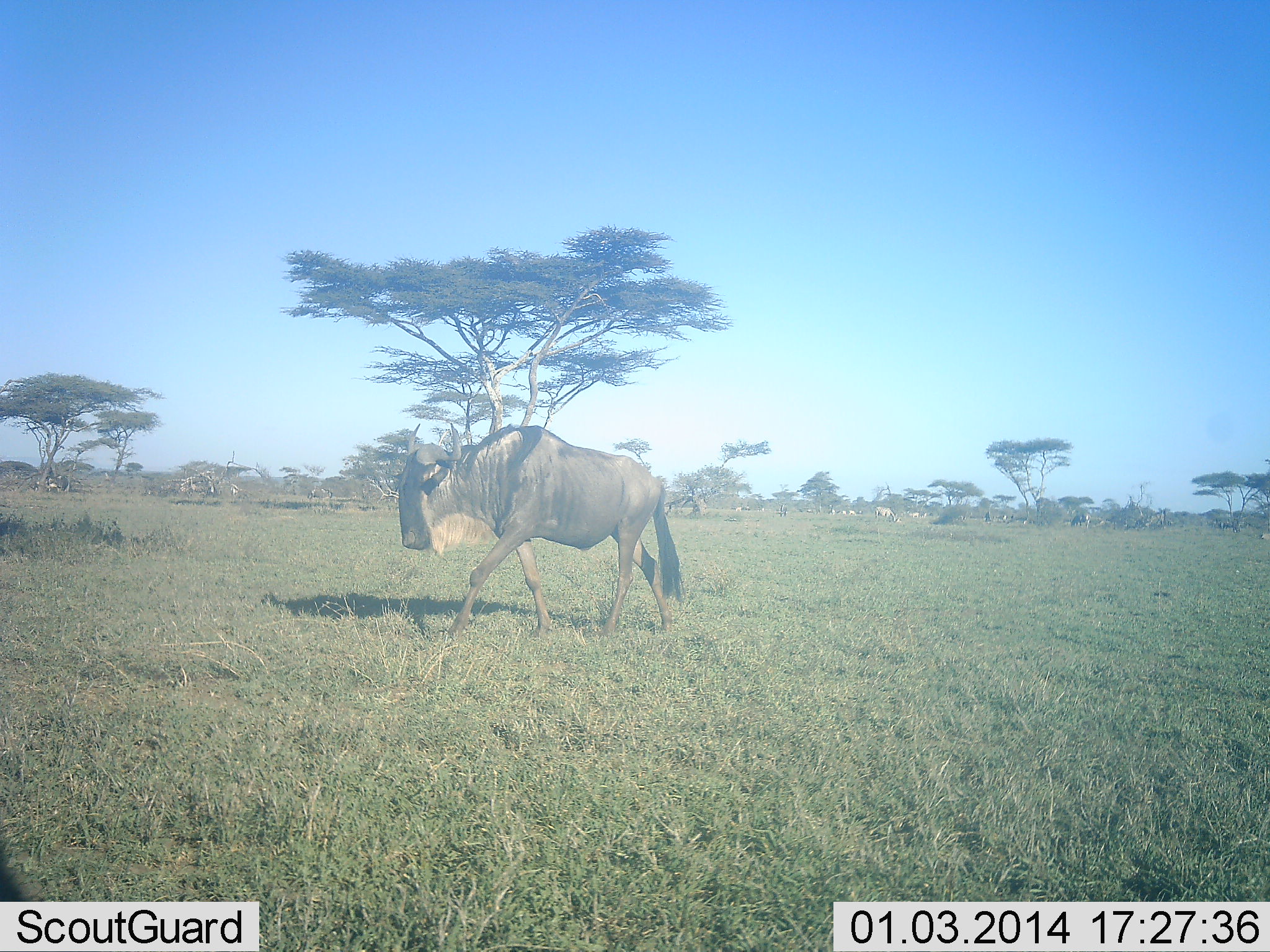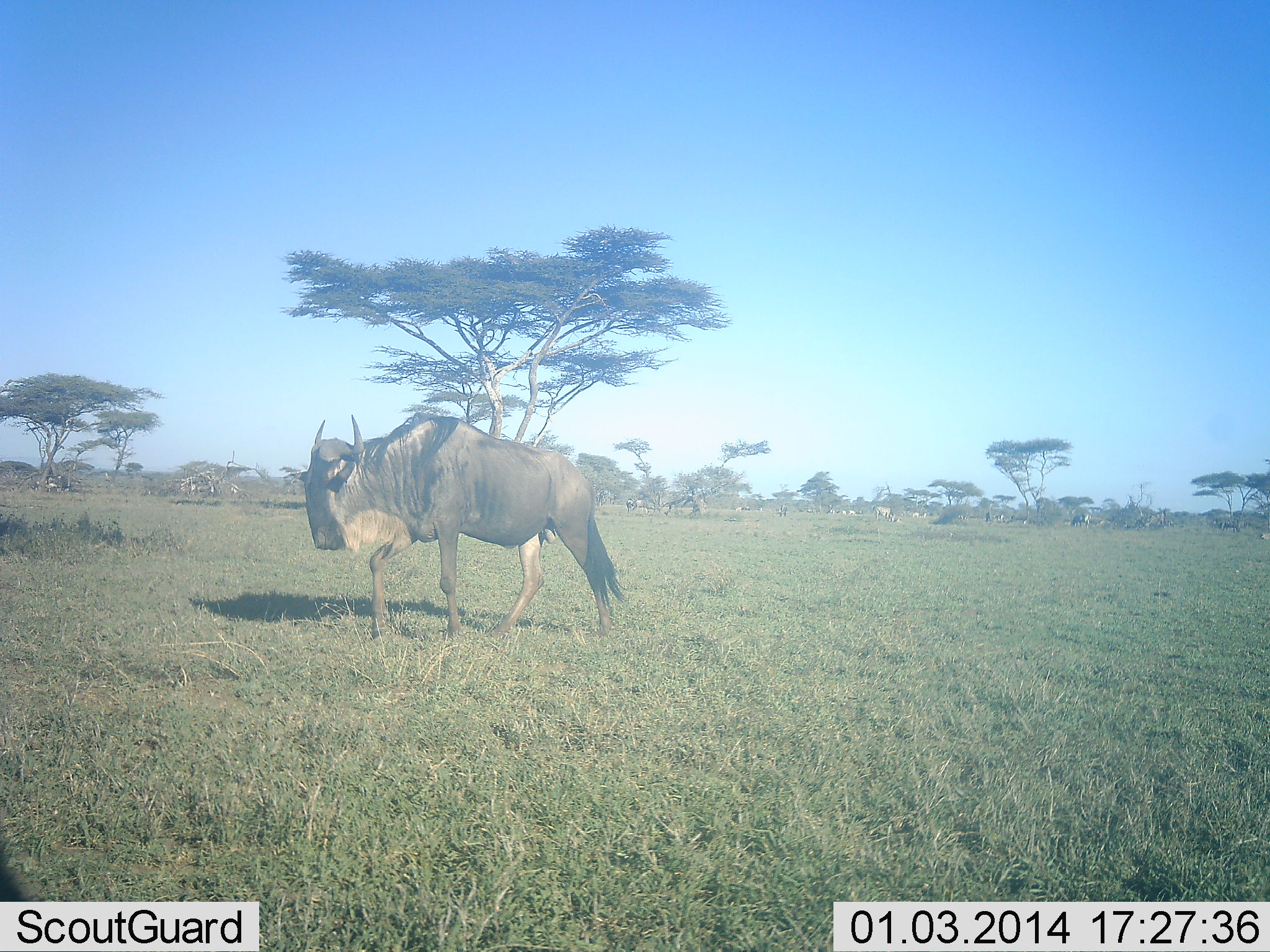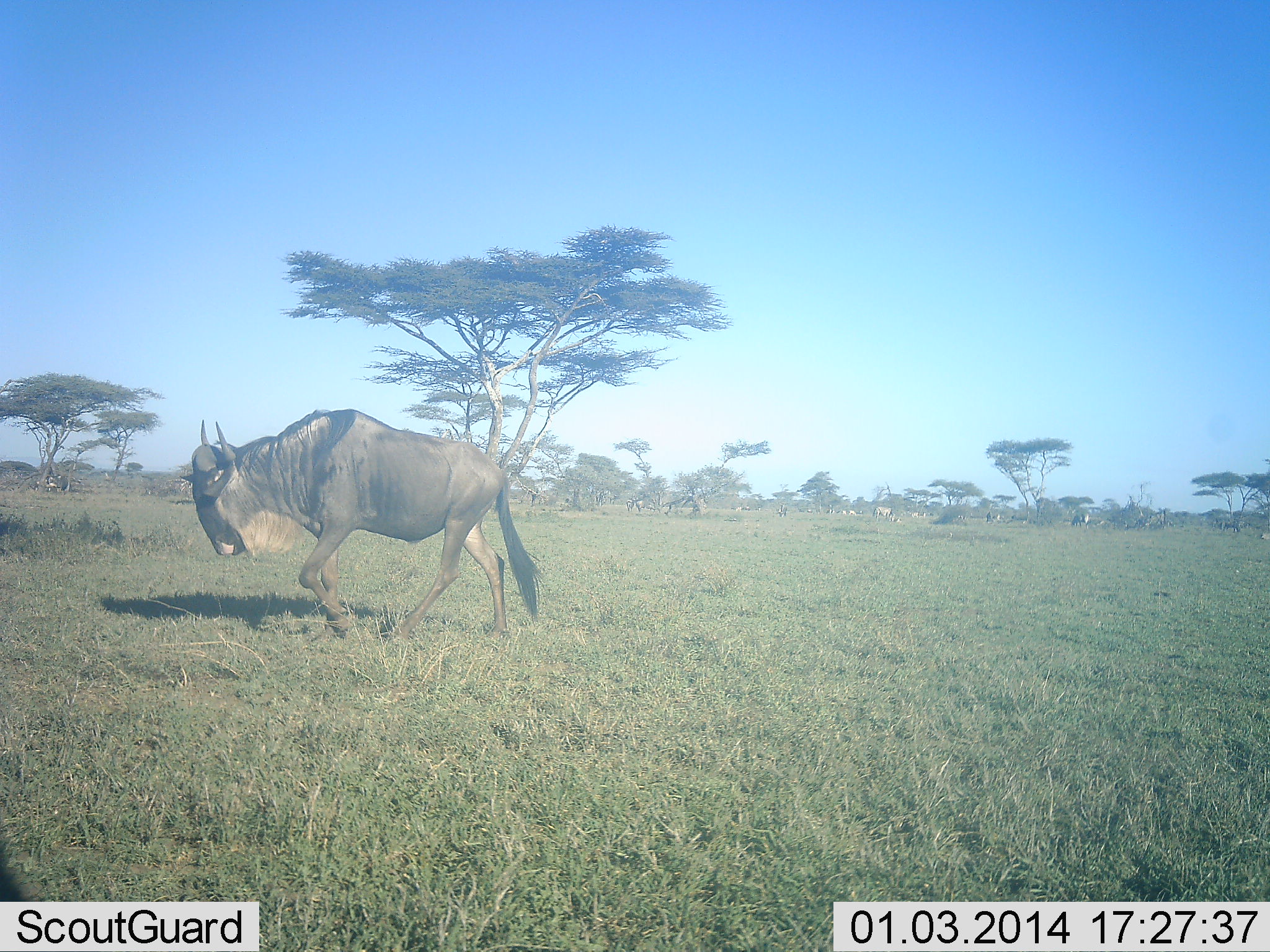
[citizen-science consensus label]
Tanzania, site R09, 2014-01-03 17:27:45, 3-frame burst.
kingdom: Animalia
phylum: Chordata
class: Mammalia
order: Artiodactyla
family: Bovidae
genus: Connochaetes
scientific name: Connochaetes taurinus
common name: blue wildebeest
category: wildebeest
Wildebeest (blue wildebeest) (Connochaetes taurinus), count 1. Behavior (volunteer vote fractions): standing 0%, resting 0%, moving 100%, interacting 0%. Young present (vote fraction): 0%. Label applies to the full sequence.